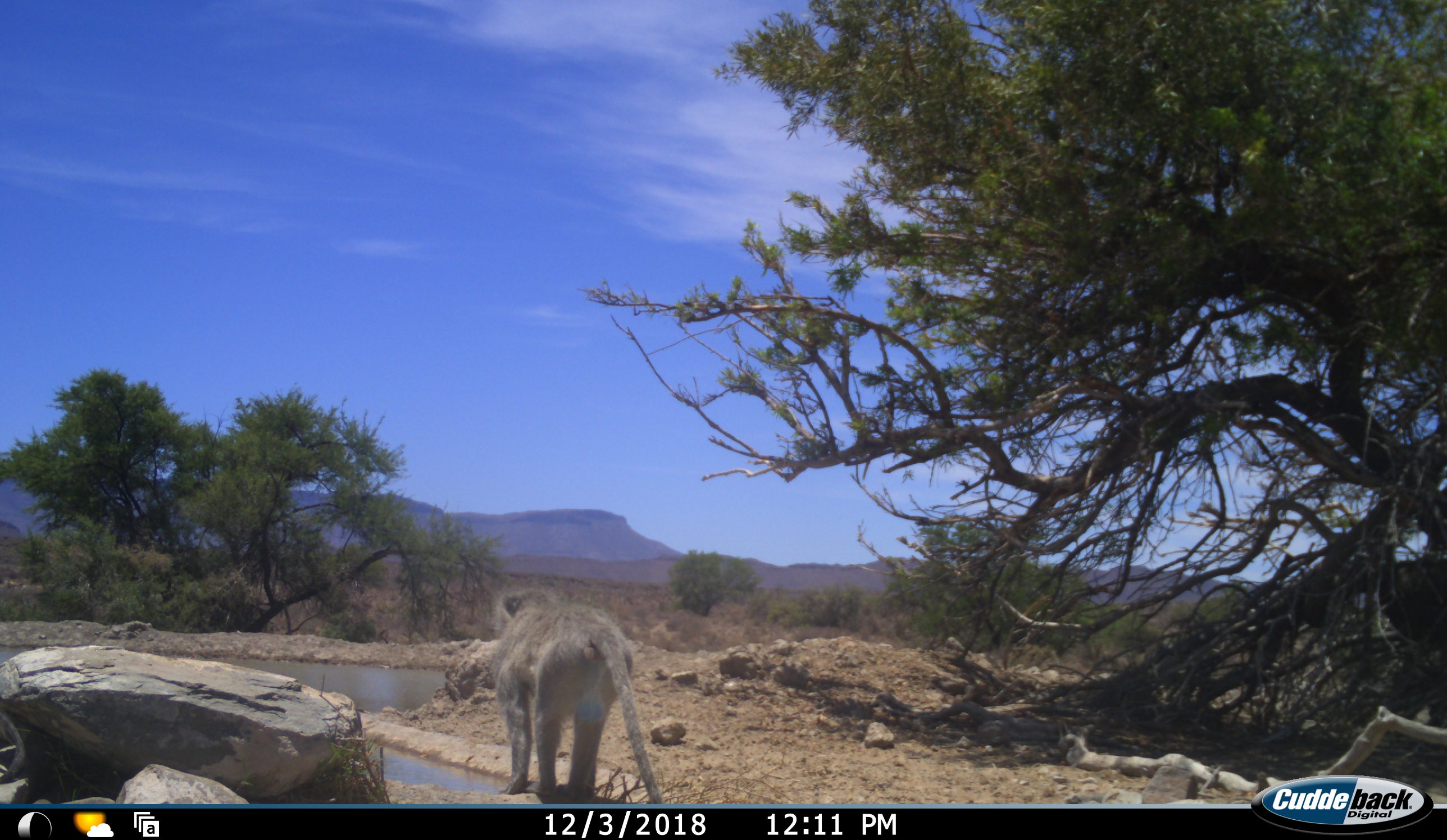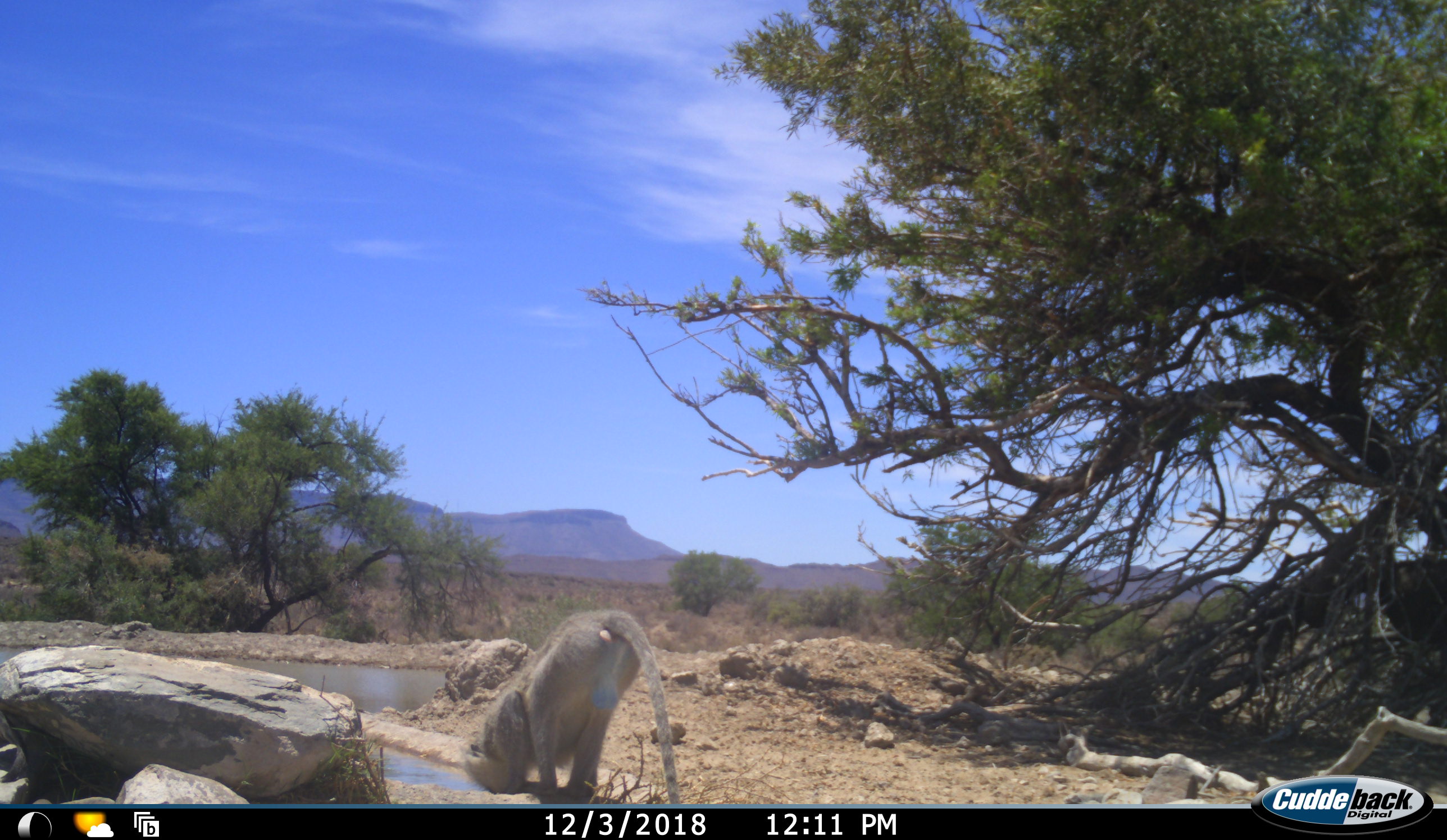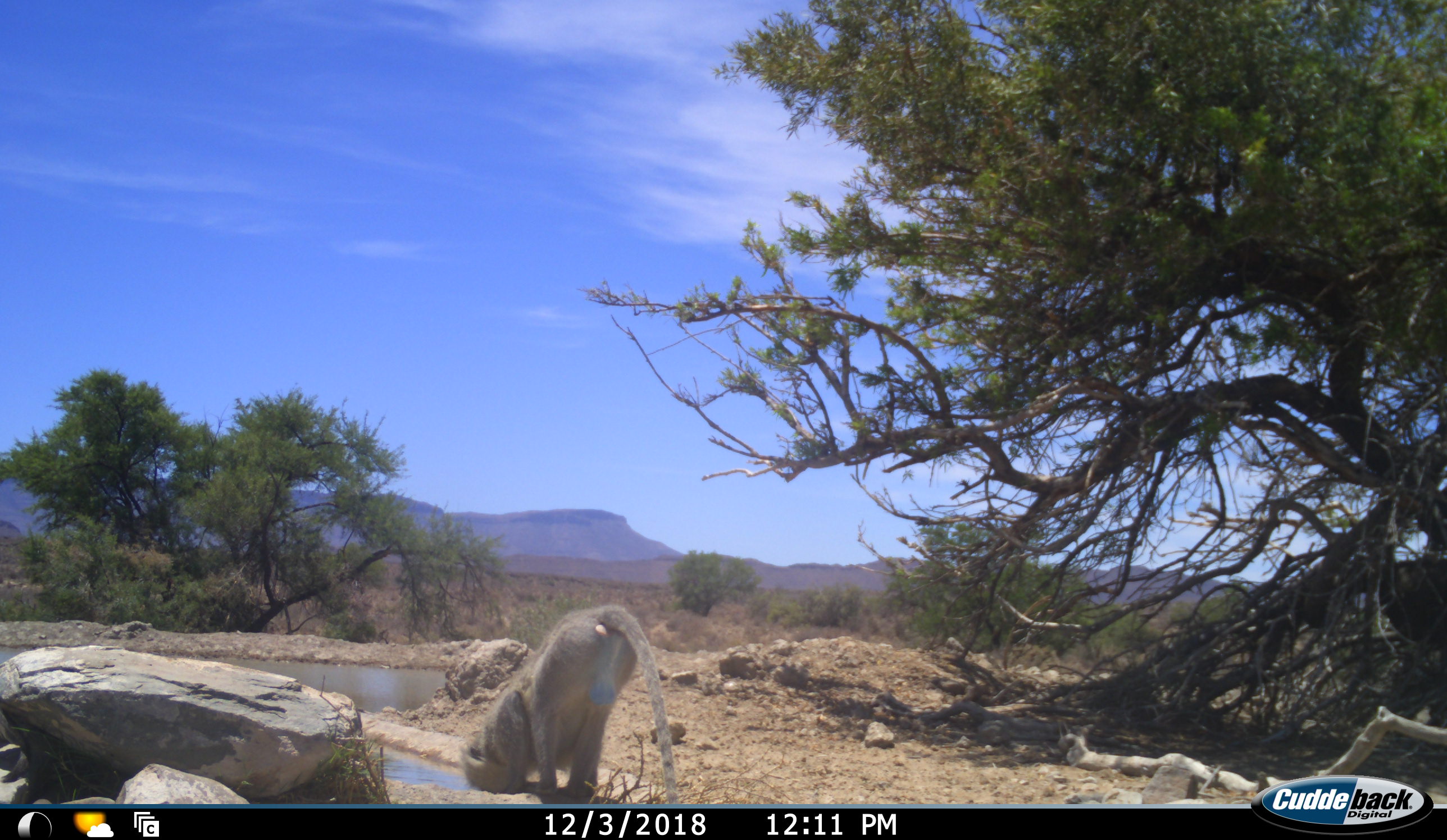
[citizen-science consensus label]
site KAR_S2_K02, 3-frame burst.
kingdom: Animalia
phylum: Chordata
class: Mammalia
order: Primates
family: Cercopithecidae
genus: Chlorocebus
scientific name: Chlorocebus pygerythrus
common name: vervet monkey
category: monkeyvervet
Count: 1.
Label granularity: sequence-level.